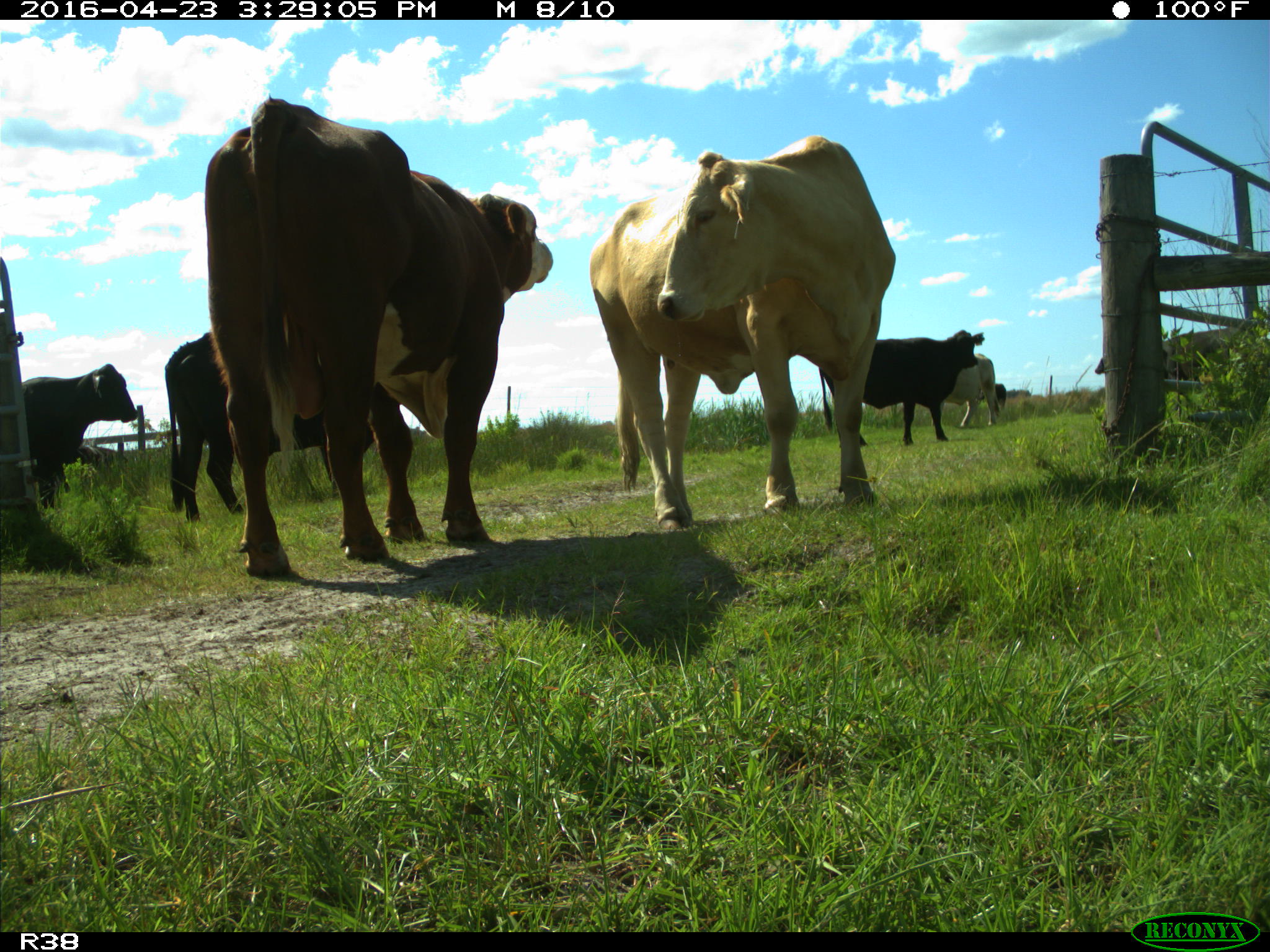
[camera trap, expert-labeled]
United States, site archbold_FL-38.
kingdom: Animalia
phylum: Chordata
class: Mammalia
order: Artiodactyla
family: Bovidae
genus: Bos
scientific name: Bos taurus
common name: domestic cow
Bos taurus (domestic cow).